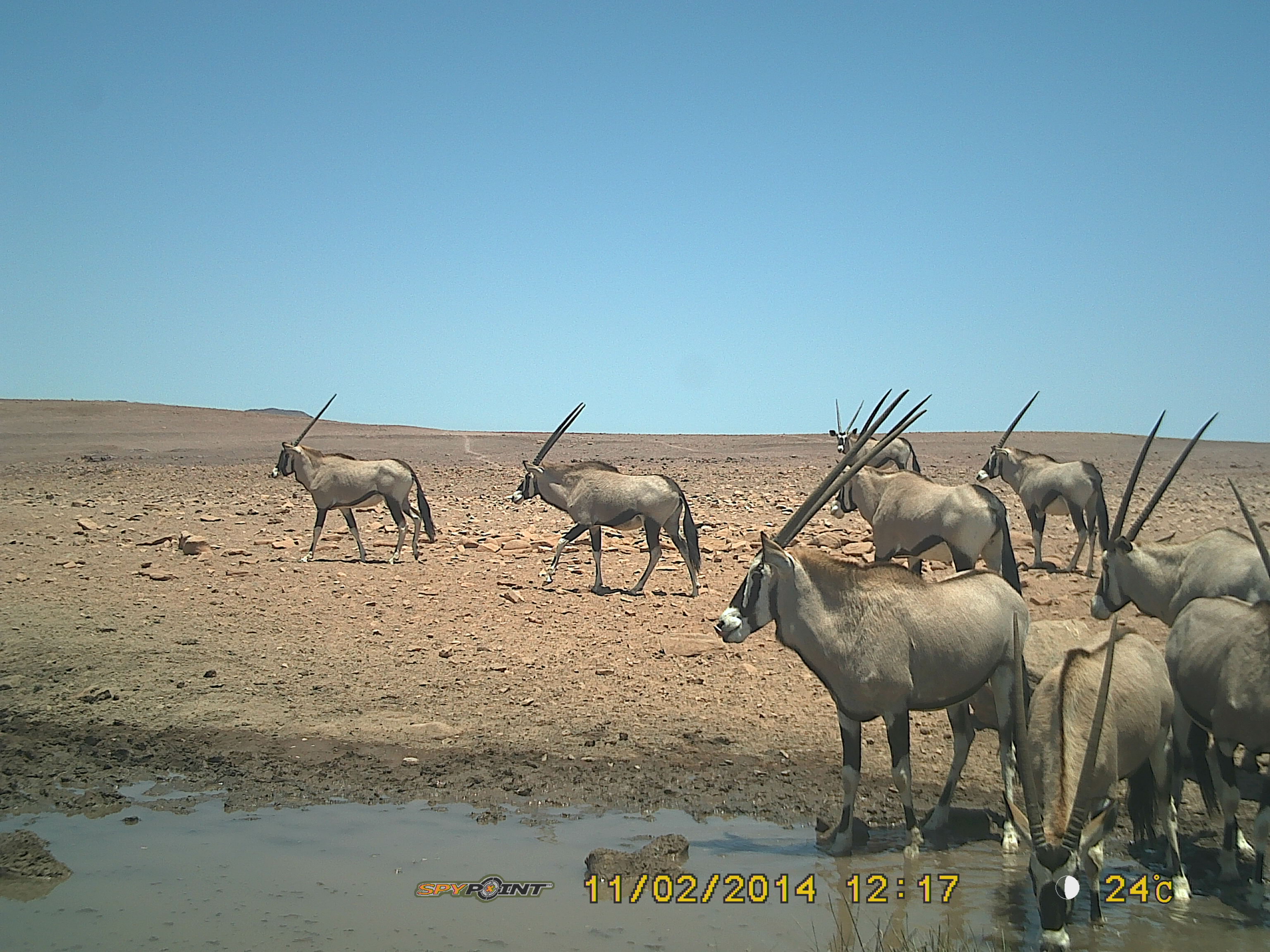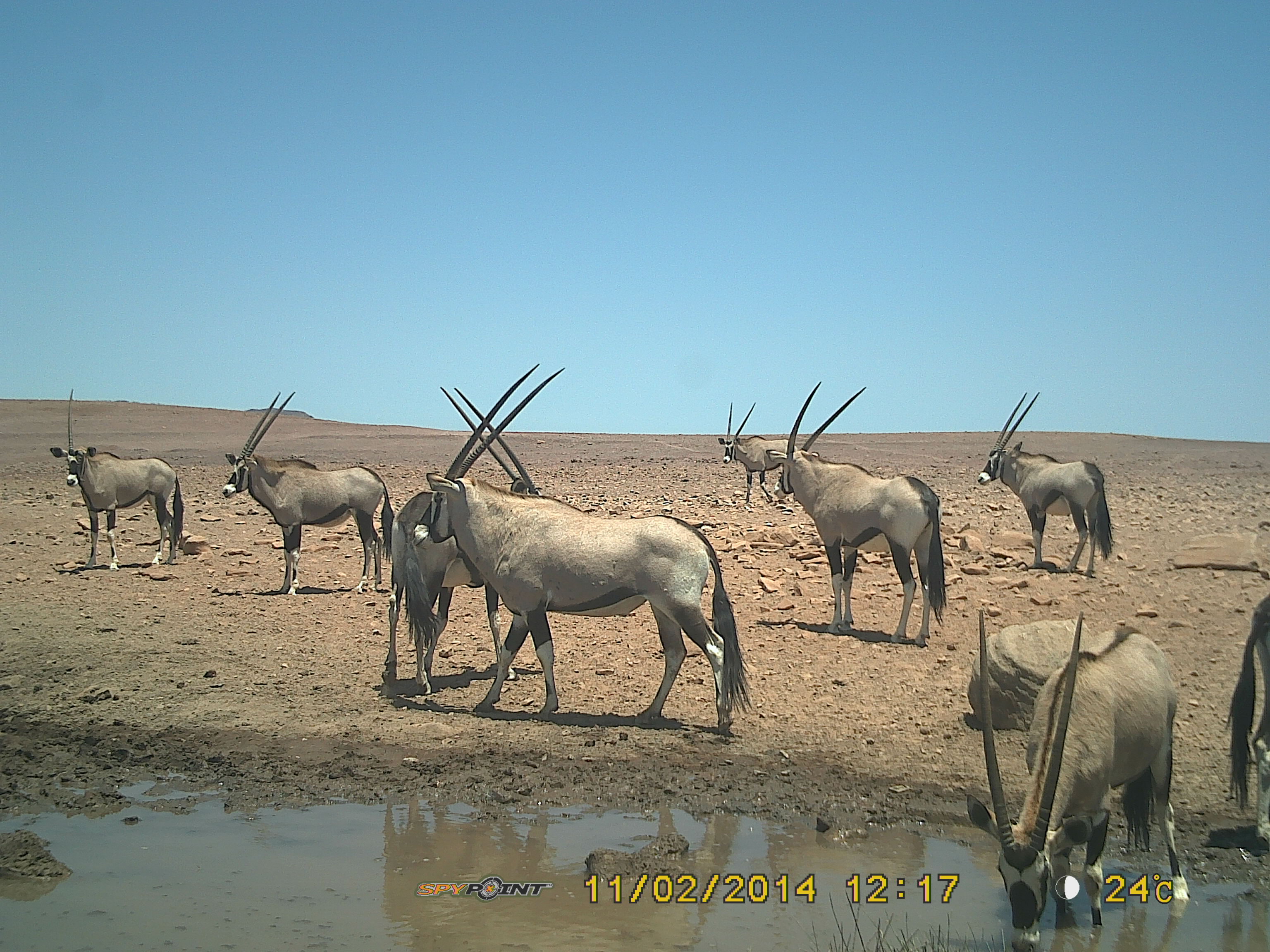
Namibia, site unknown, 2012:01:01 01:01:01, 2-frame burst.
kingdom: Animalia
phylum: Chordata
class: Mammalia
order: Artiodactyla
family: Bovidae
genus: Oryx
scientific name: Oryx gazella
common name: gemsbok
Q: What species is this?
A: Oryx gazella (gemsbok).